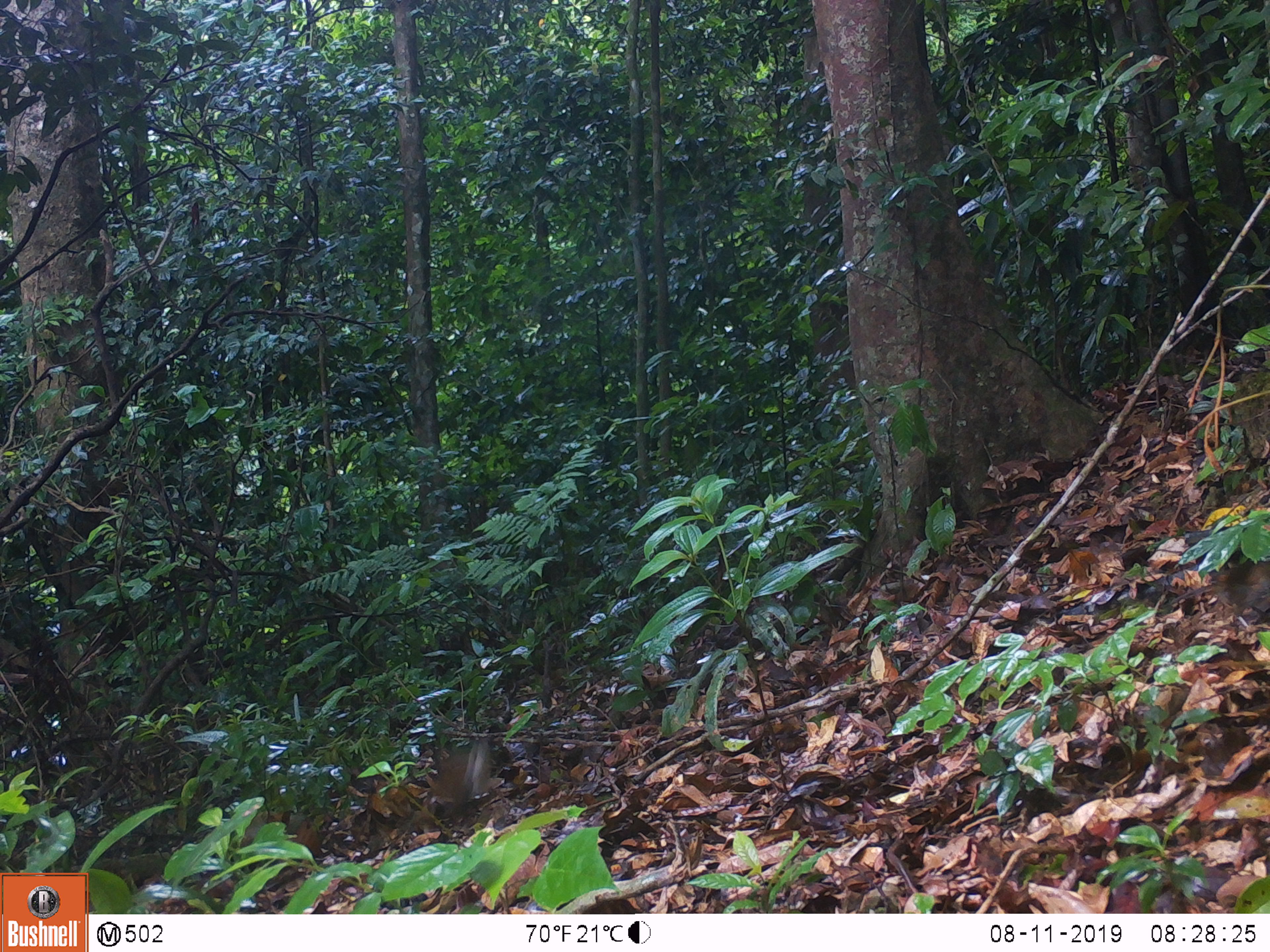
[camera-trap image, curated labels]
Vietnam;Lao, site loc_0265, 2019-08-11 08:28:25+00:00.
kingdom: Animalia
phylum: Chordata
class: Mammalia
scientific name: Mammalia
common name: mammal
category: unidentified small mammal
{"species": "unidentified small mammal (mammal) (Mammalia)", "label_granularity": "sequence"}